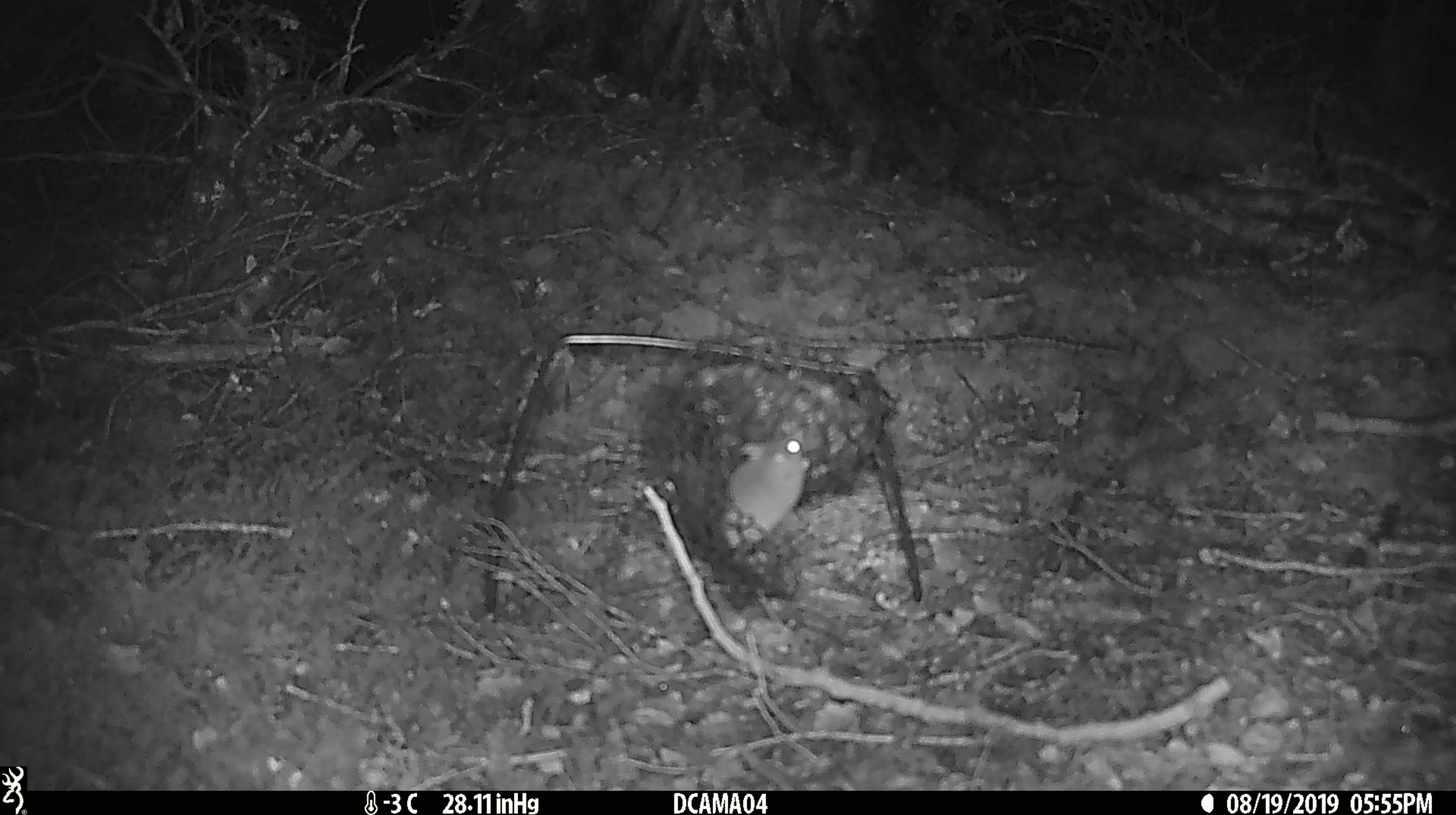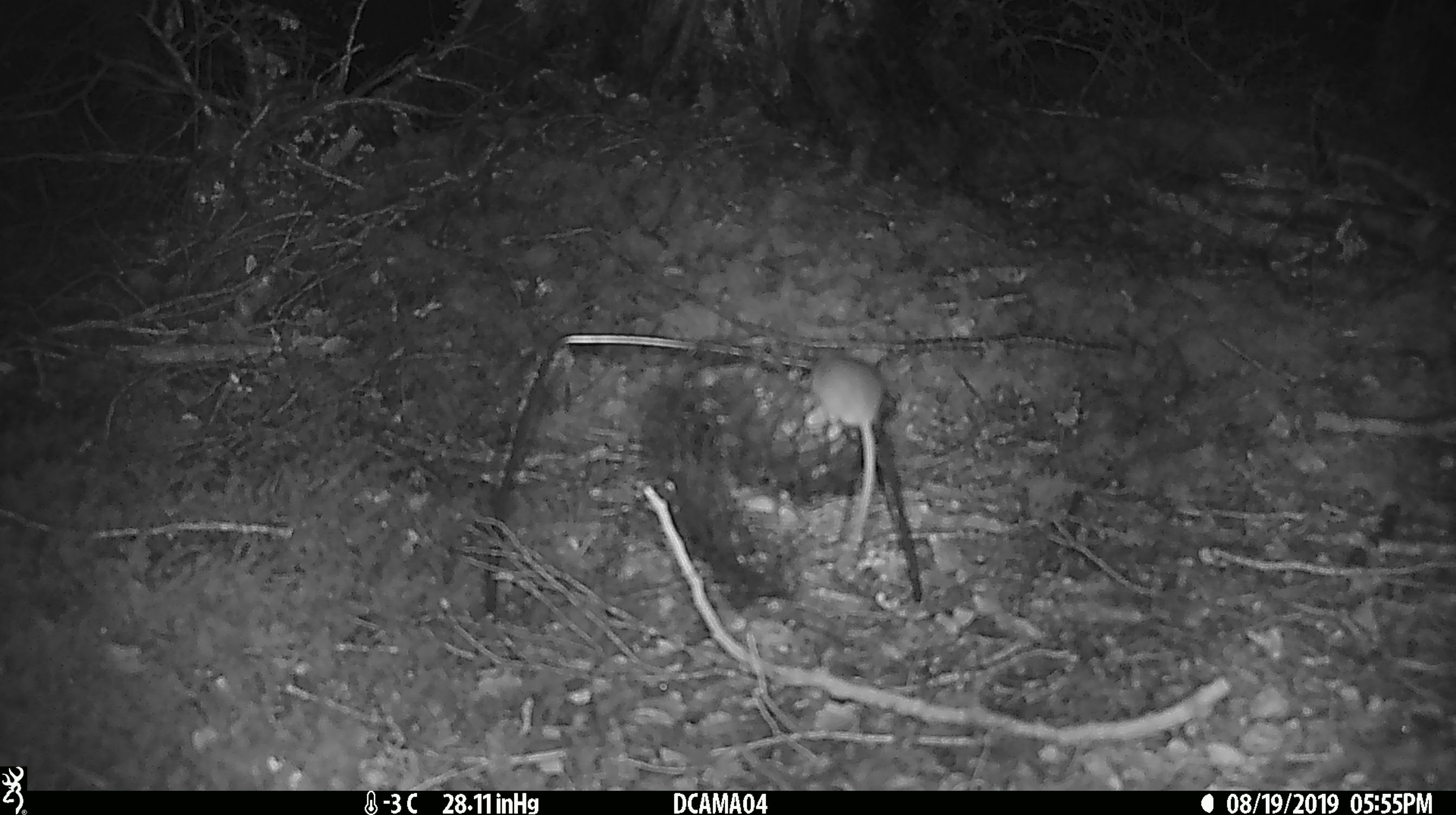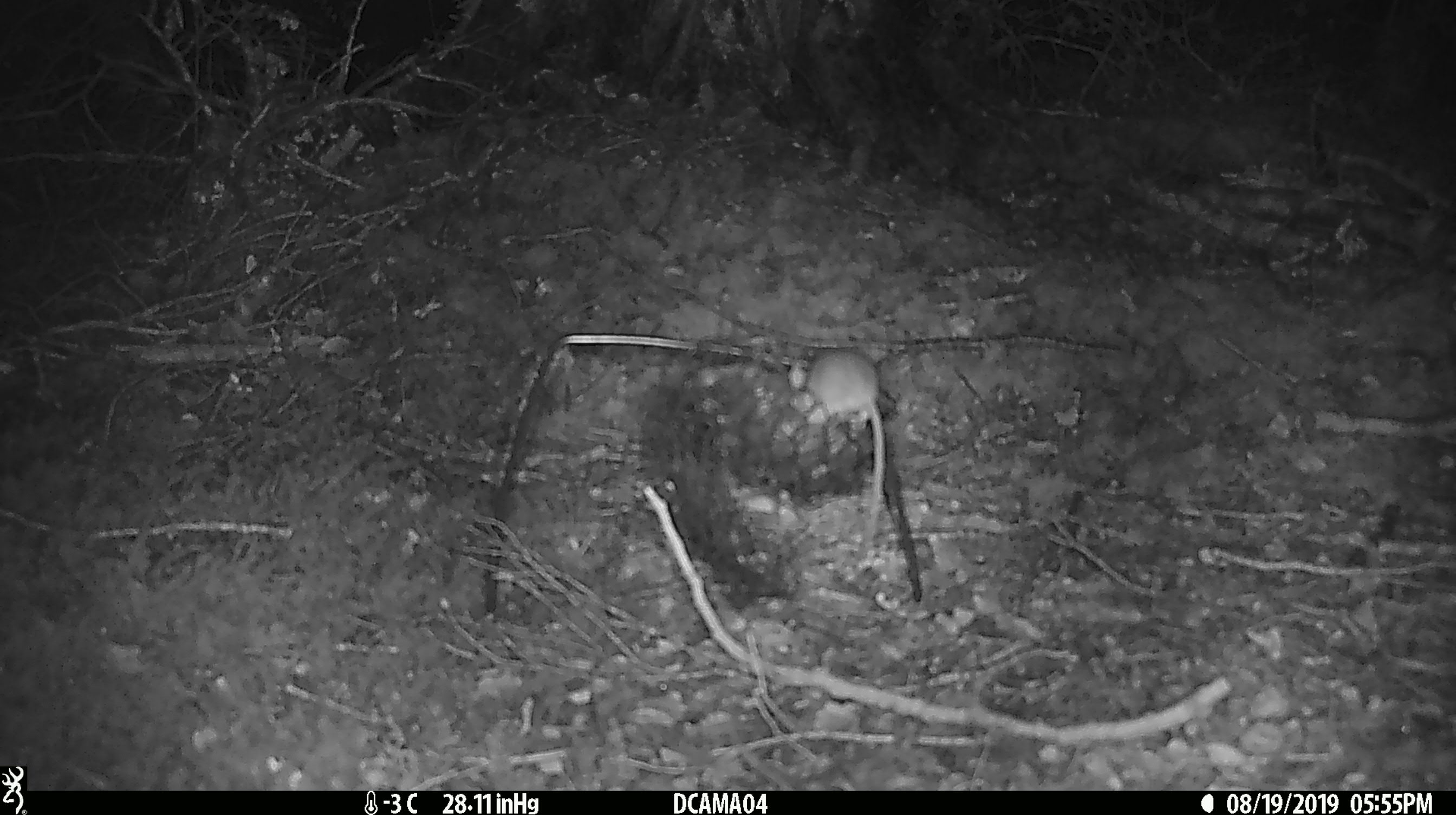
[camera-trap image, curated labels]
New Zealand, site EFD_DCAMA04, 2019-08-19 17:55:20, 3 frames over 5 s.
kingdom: Animalia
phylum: Chordata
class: Mammalia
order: Rodentia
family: Muridae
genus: Mus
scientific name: Mus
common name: mouse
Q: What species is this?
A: Mouse (Mus).